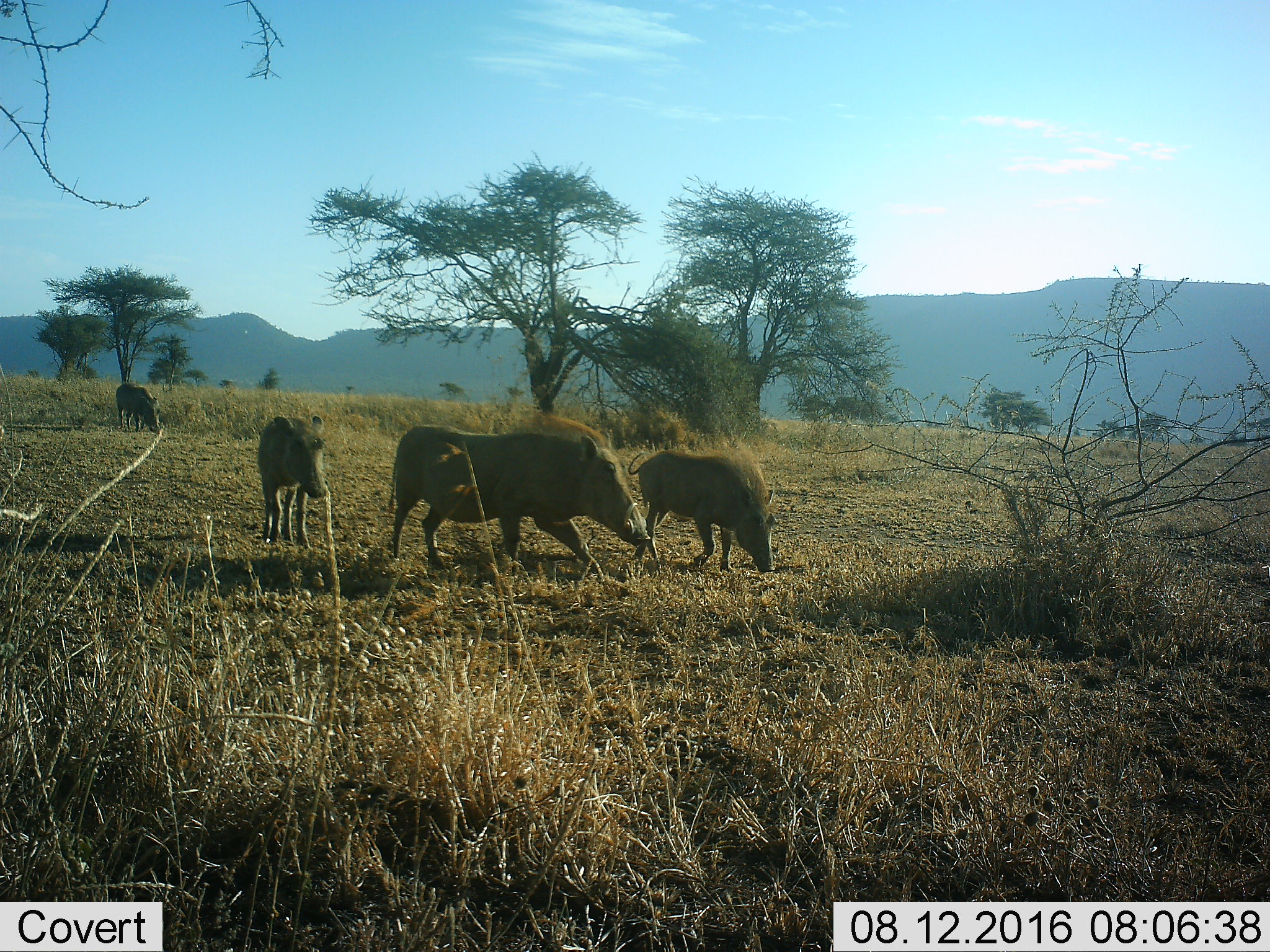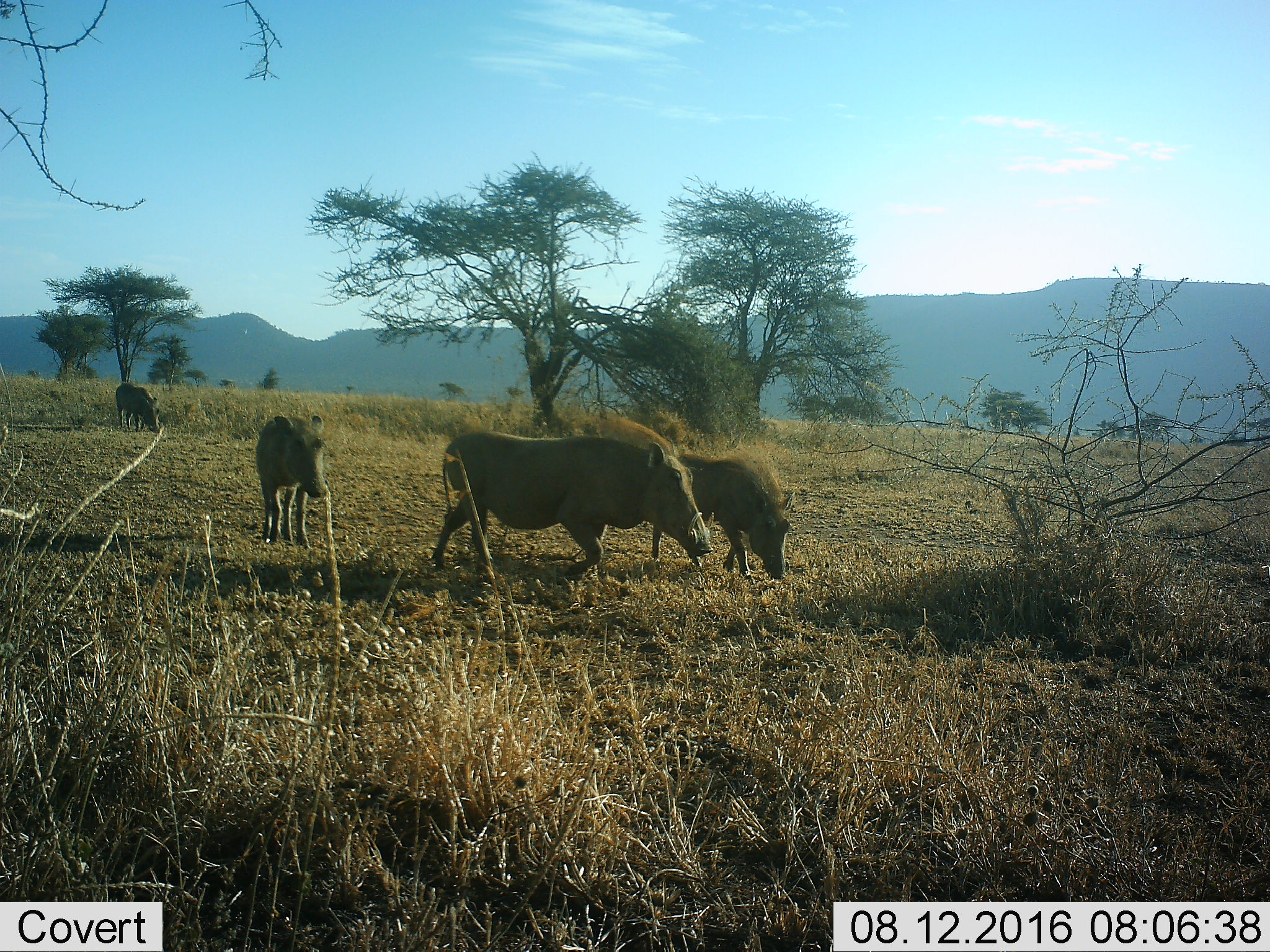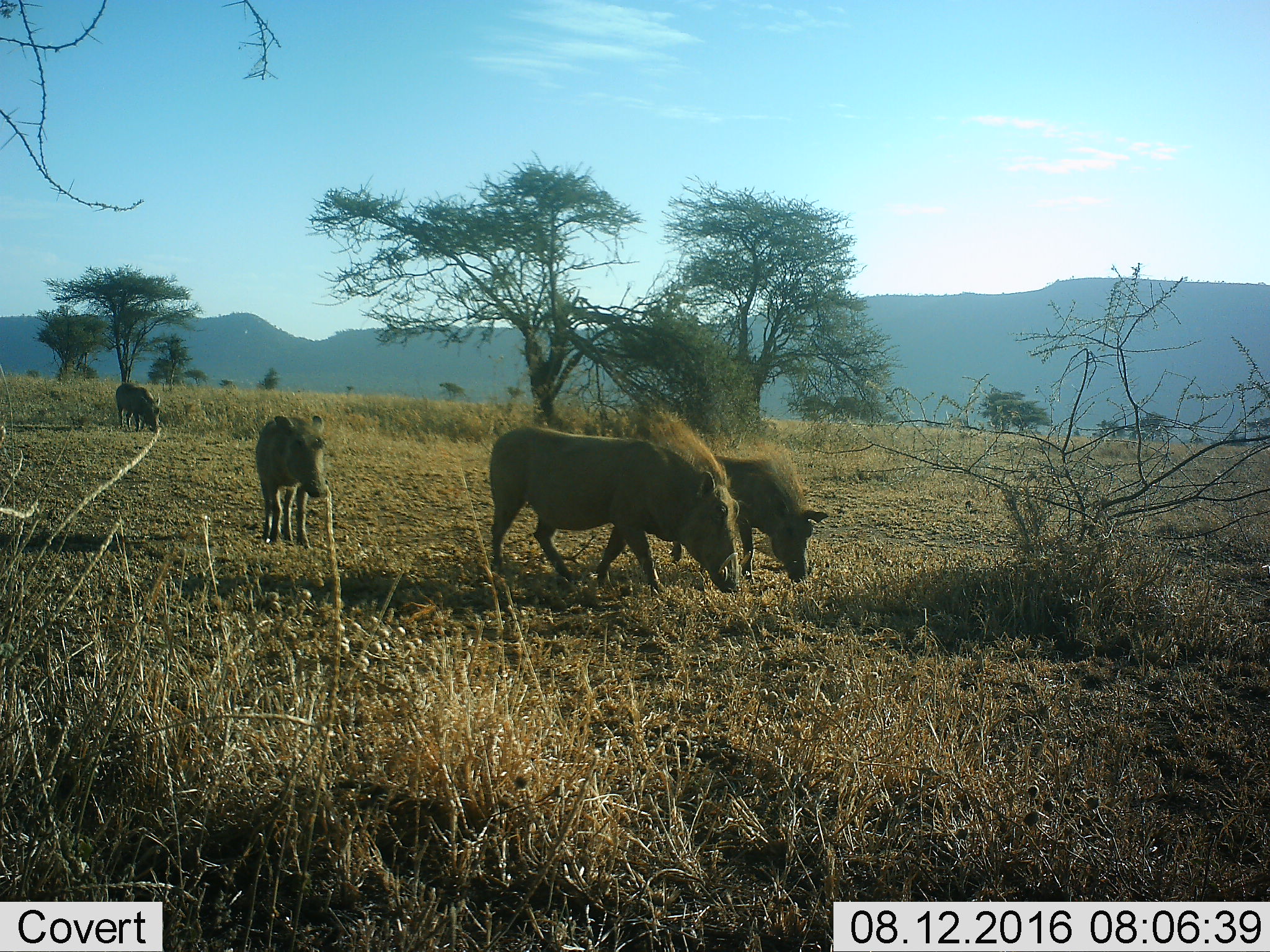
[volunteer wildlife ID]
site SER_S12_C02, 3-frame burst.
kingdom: Animalia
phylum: Chordata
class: Mammalia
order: Artiodactyla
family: Suidae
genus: Phacochoerus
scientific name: Phacochoerus africanus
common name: warthog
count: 4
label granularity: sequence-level